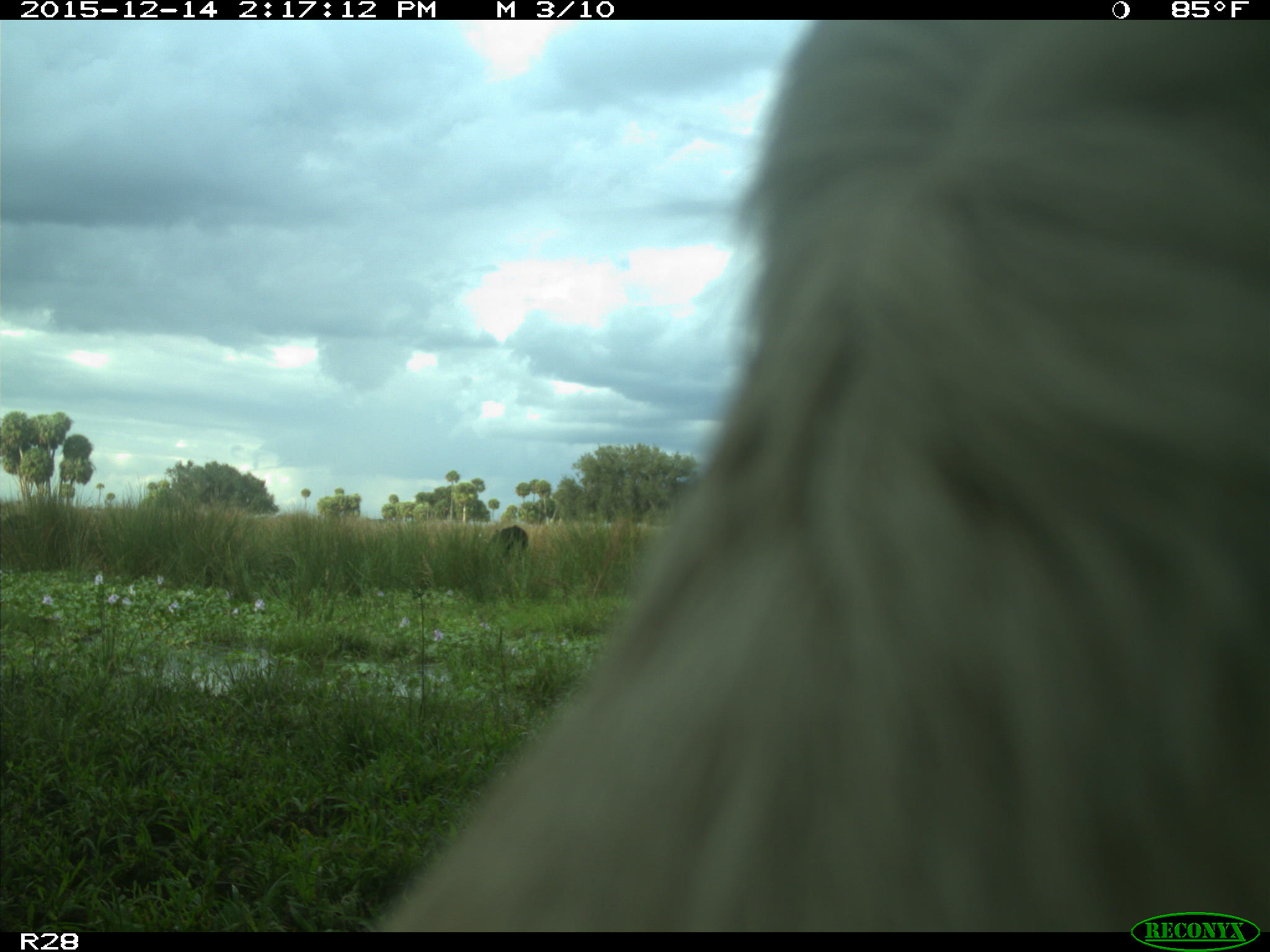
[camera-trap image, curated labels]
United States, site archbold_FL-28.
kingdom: Animalia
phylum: Chordata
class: Mammalia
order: Artiodactyla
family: Bovidae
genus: Bos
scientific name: Bos taurus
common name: domestic cow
Bos taurus (domestic cow).